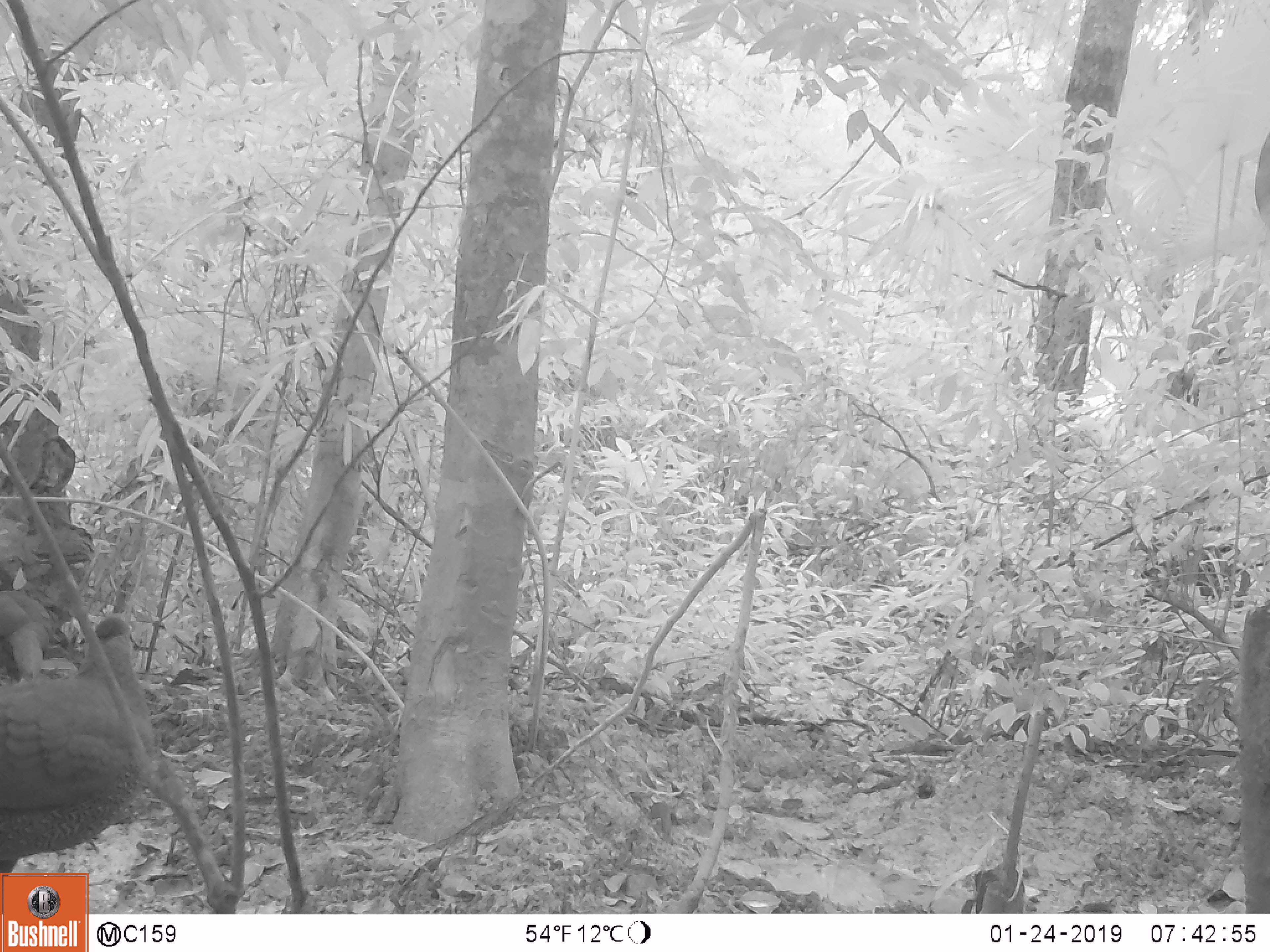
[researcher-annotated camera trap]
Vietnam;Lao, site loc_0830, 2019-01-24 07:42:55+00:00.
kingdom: Animalia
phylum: Chordata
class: Aves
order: Galliformes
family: Phasianidae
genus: Lophura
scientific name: Lophura nycthemera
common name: silver pheasant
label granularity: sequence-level